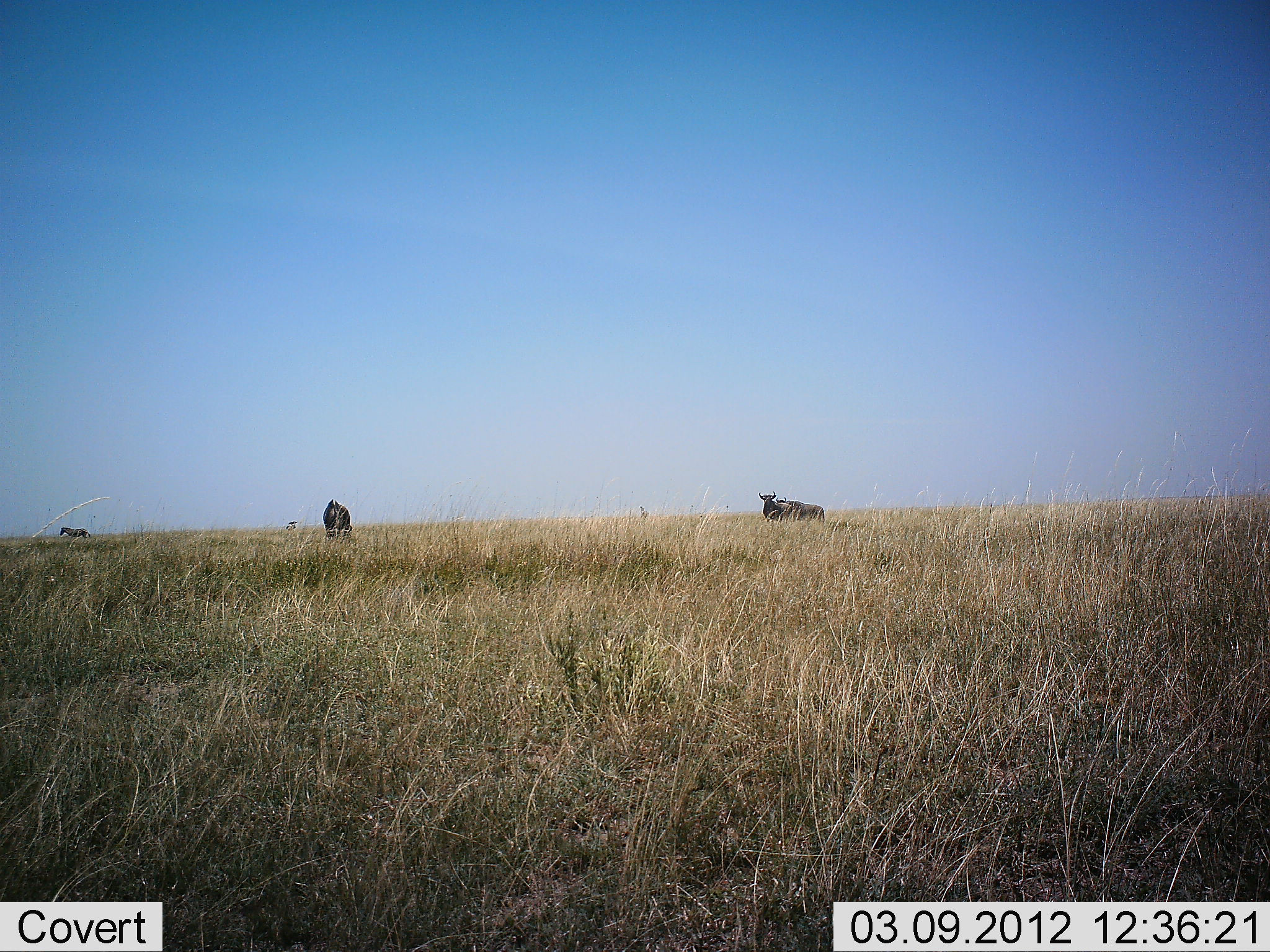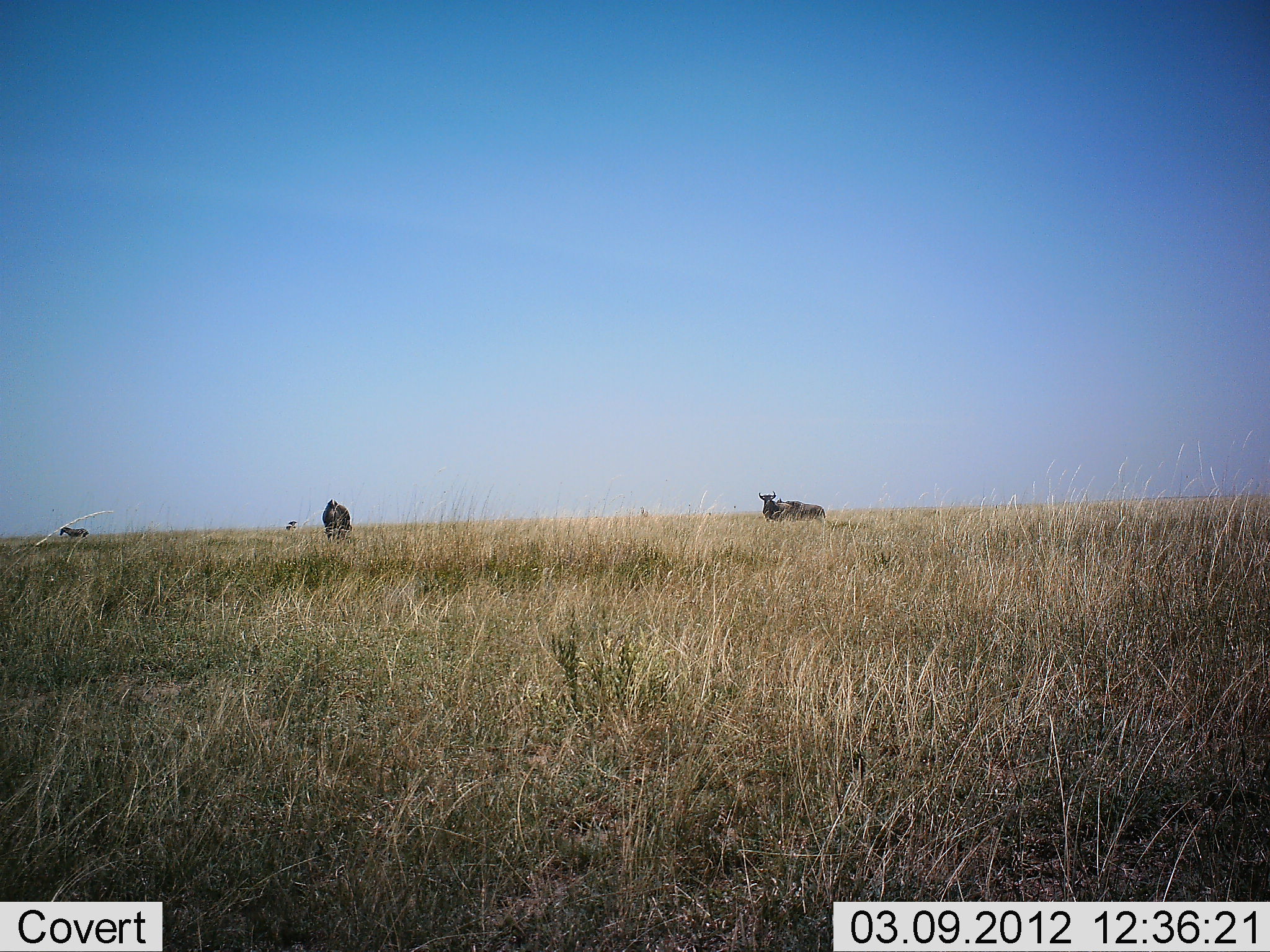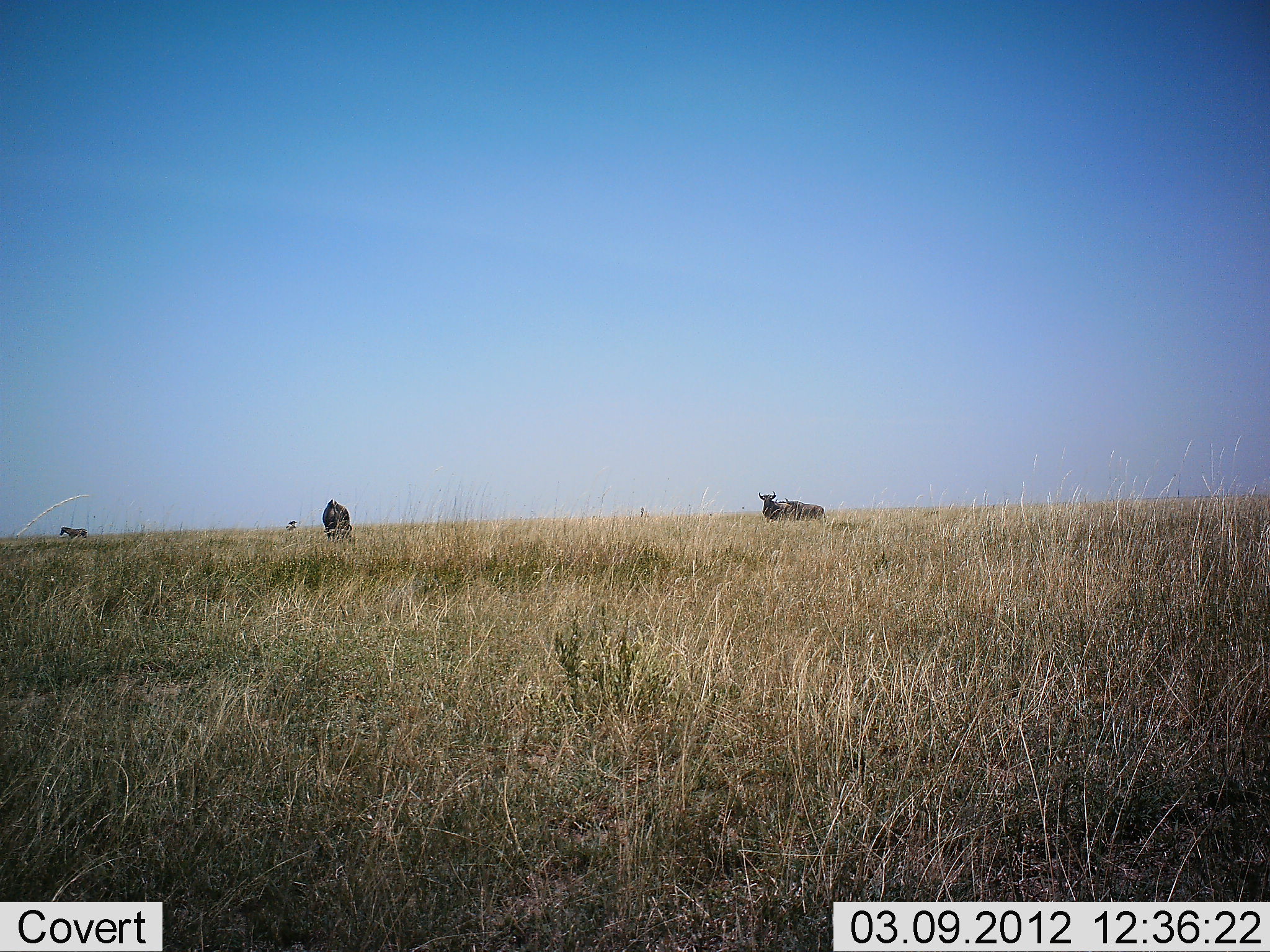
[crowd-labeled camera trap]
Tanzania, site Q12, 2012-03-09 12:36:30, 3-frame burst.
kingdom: Animalia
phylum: Chordata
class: Mammalia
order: Artiodactyla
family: Bovidae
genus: Connochaetes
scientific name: Connochaetes taurinus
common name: blue wildebeest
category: wildebeest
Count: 3.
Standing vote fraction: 88%.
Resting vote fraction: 20%.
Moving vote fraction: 4%.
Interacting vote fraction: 0%.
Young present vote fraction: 0%.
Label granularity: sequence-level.